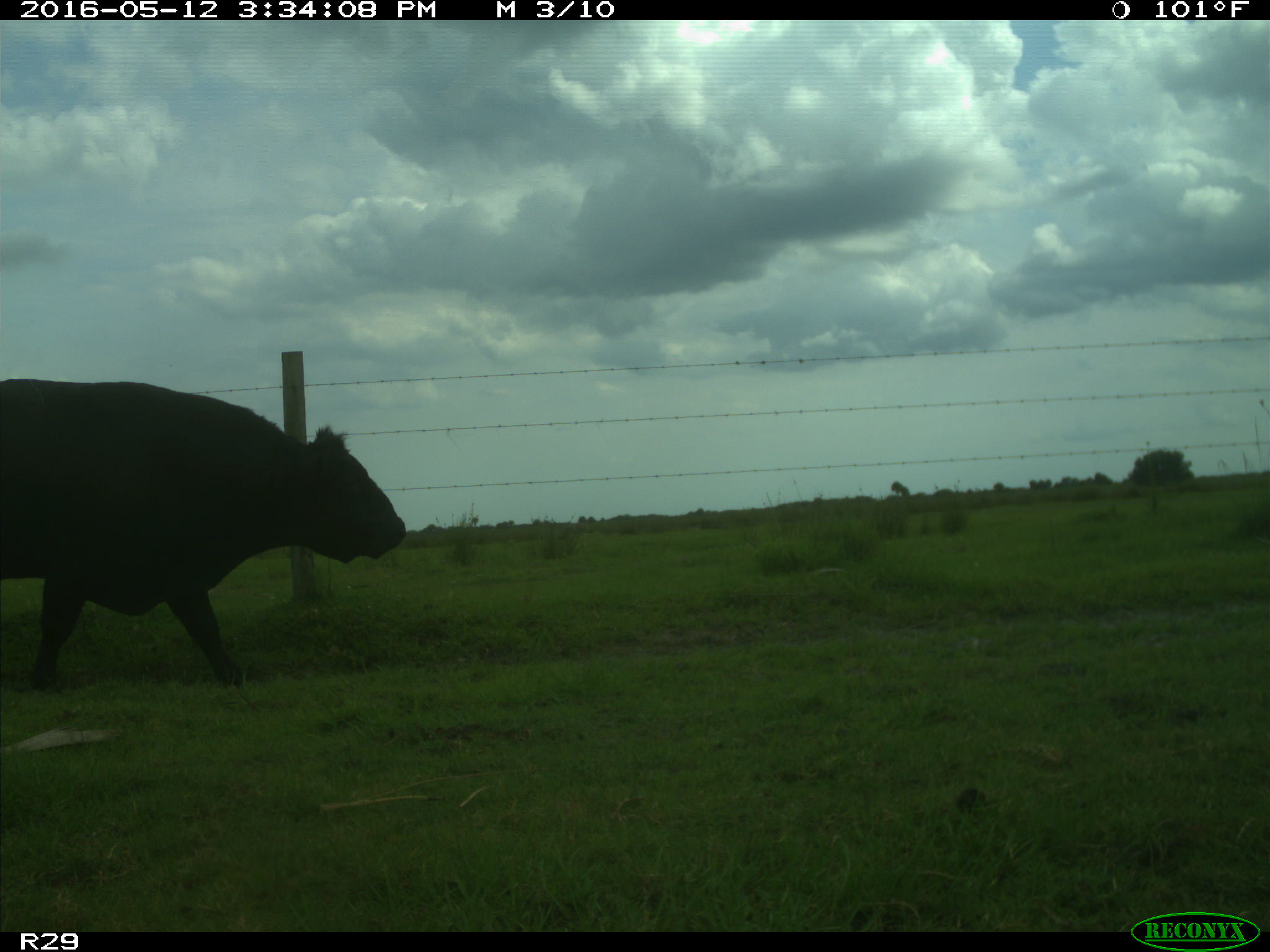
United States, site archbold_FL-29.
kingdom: Animalia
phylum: Chordata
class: Mammalia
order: Artiodactyla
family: Bovidae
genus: Bos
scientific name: Bos taurus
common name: domestic cow